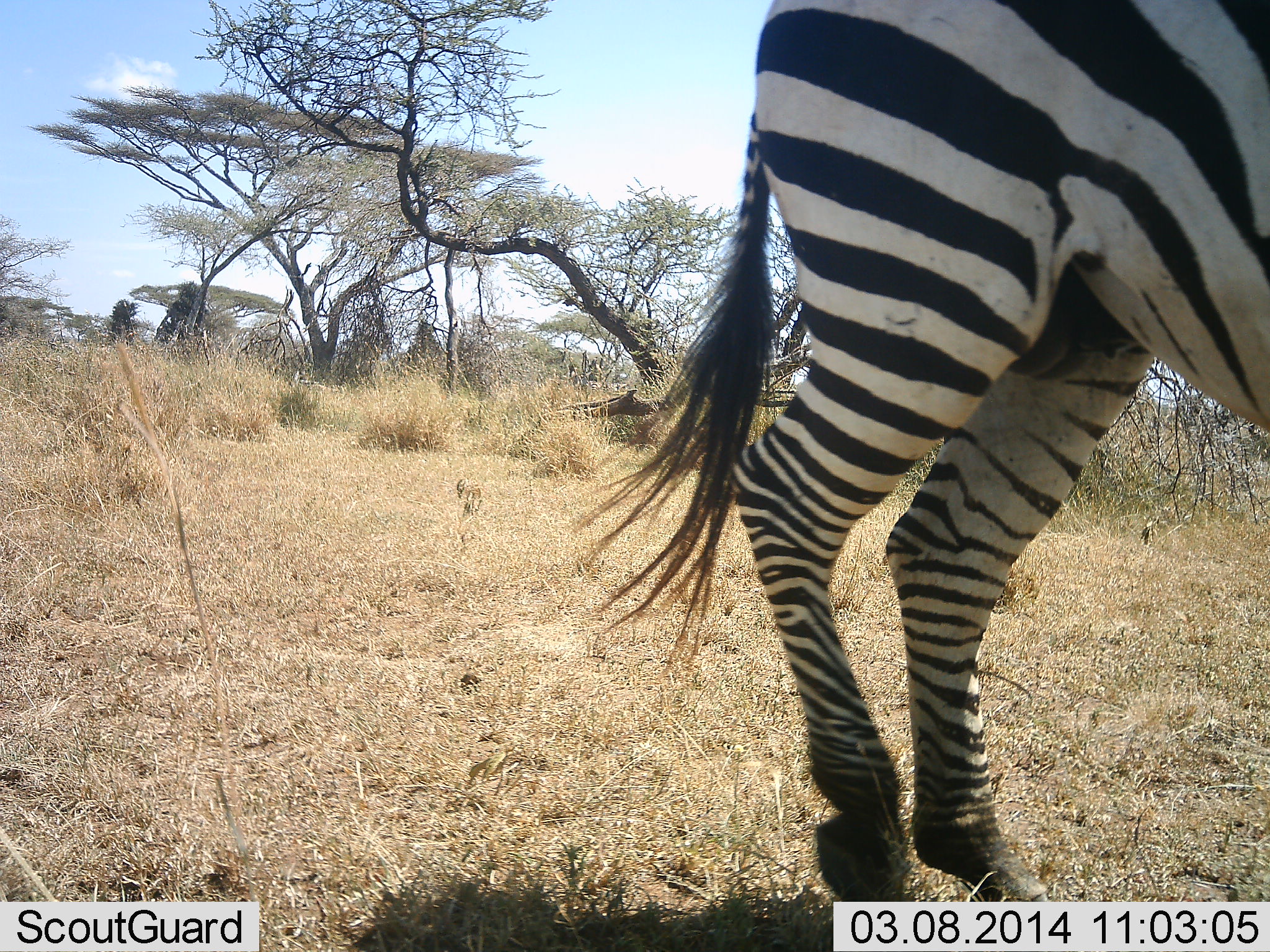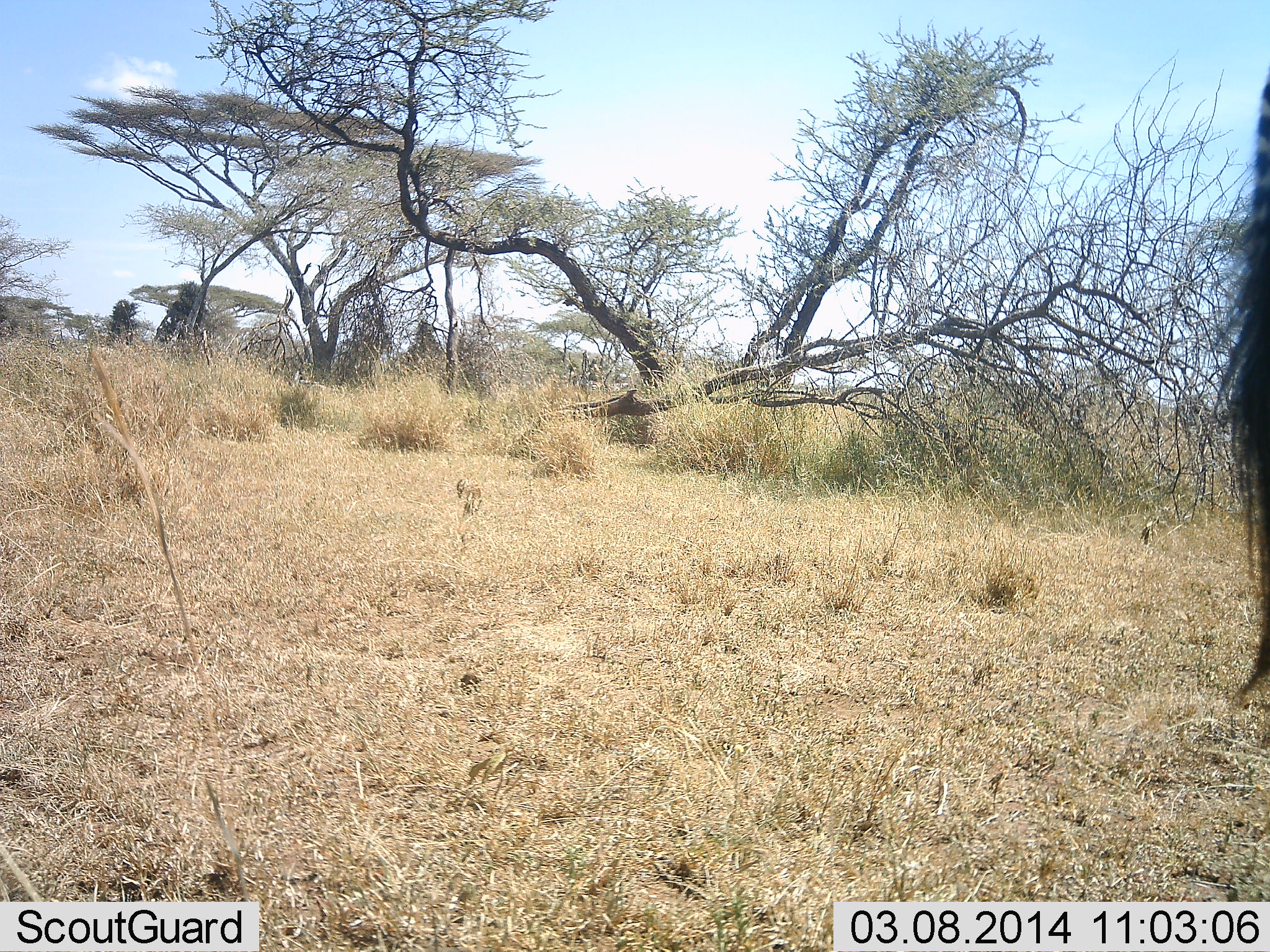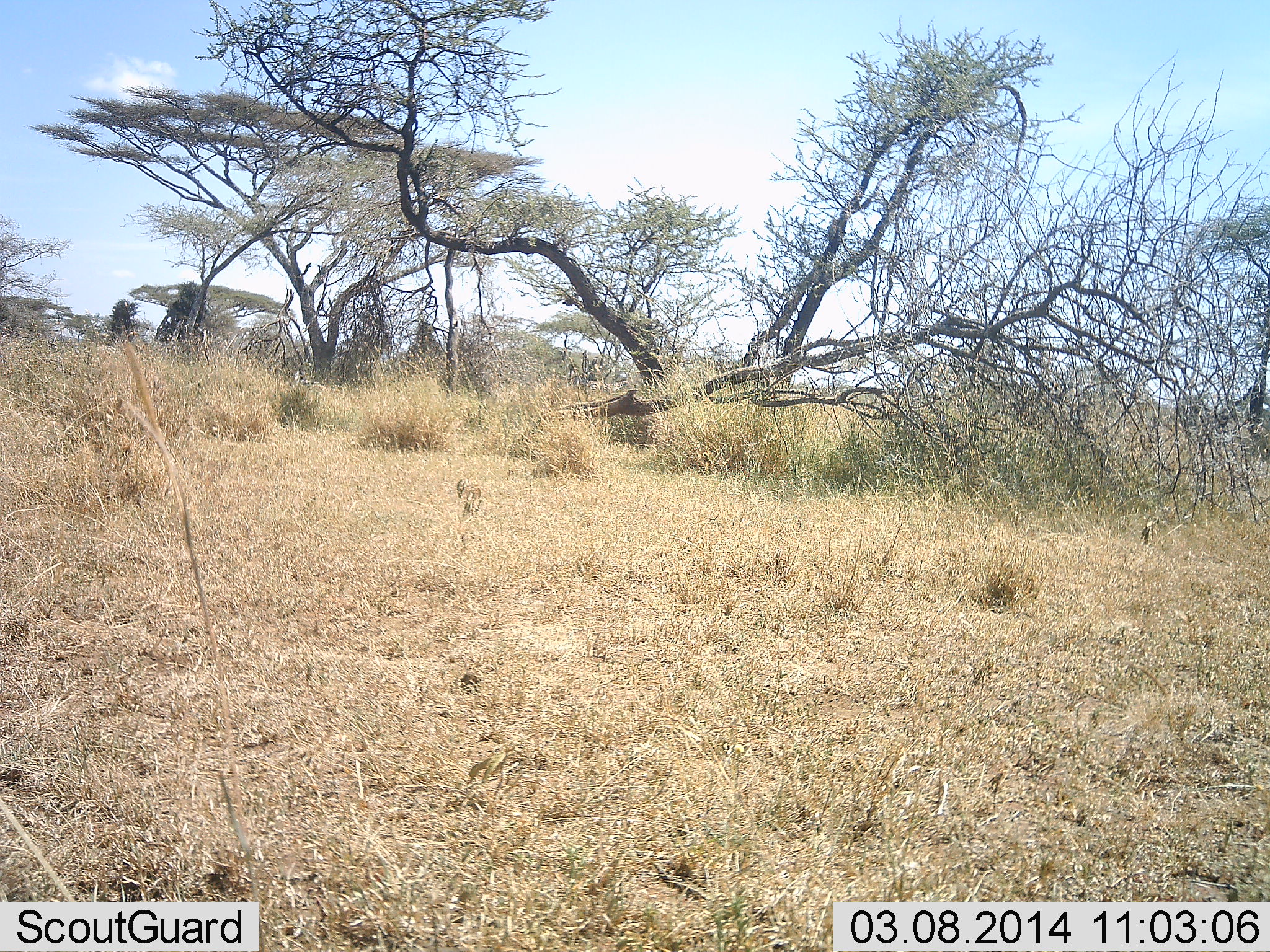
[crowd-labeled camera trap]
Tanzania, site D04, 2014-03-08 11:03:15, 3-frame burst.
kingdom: Animalia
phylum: Chordata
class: Mammalia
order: Perissodactyla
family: Equidae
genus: Equus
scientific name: Equus quagga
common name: plains zebra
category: zebra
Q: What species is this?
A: Zebra (plains zebra) (Equus quagga).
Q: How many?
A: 1.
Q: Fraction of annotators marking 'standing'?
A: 0%.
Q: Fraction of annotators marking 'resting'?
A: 0%.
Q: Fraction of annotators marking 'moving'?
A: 100%.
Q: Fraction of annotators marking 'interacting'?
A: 0%.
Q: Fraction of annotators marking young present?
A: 0%.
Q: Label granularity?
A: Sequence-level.